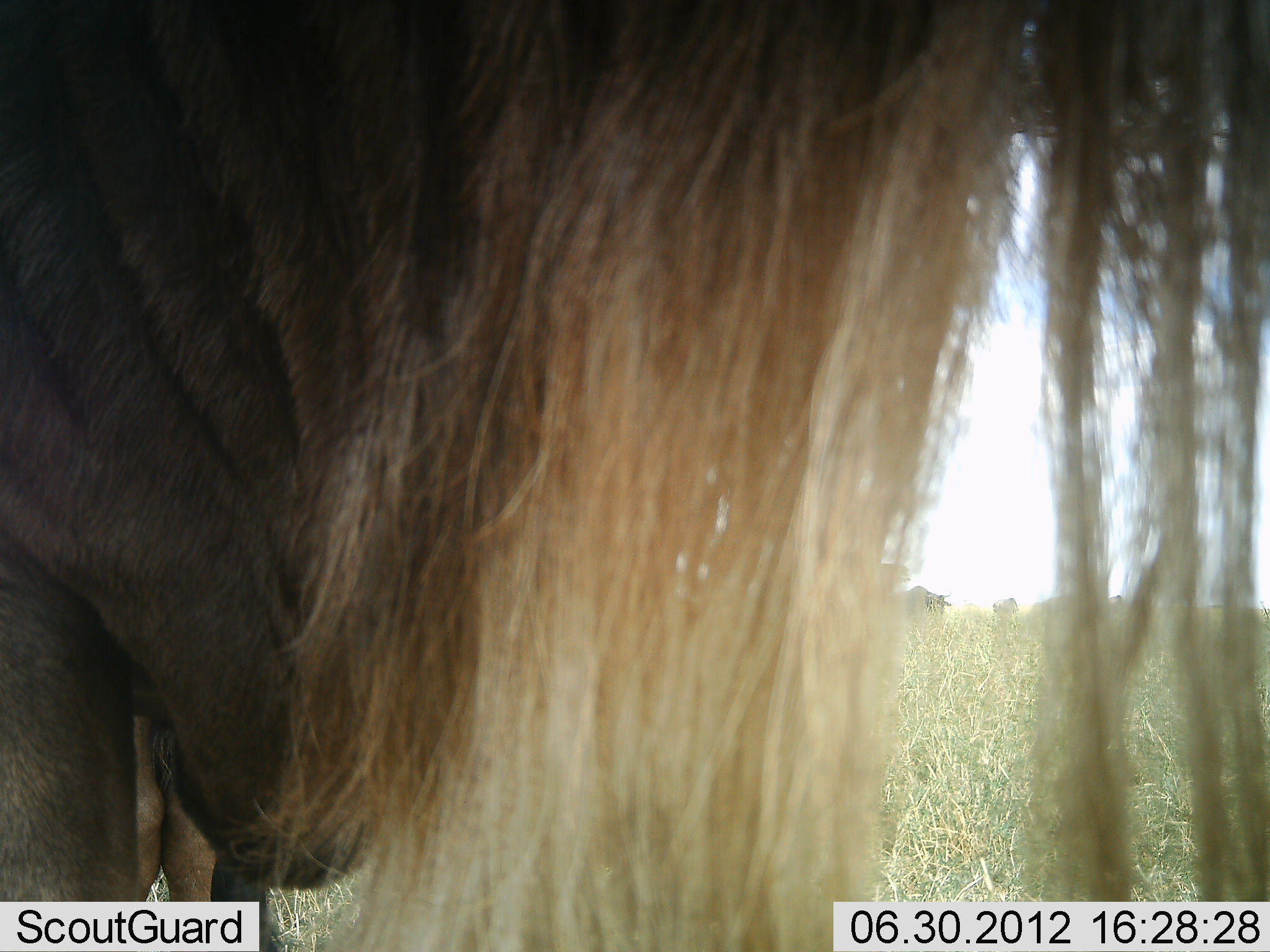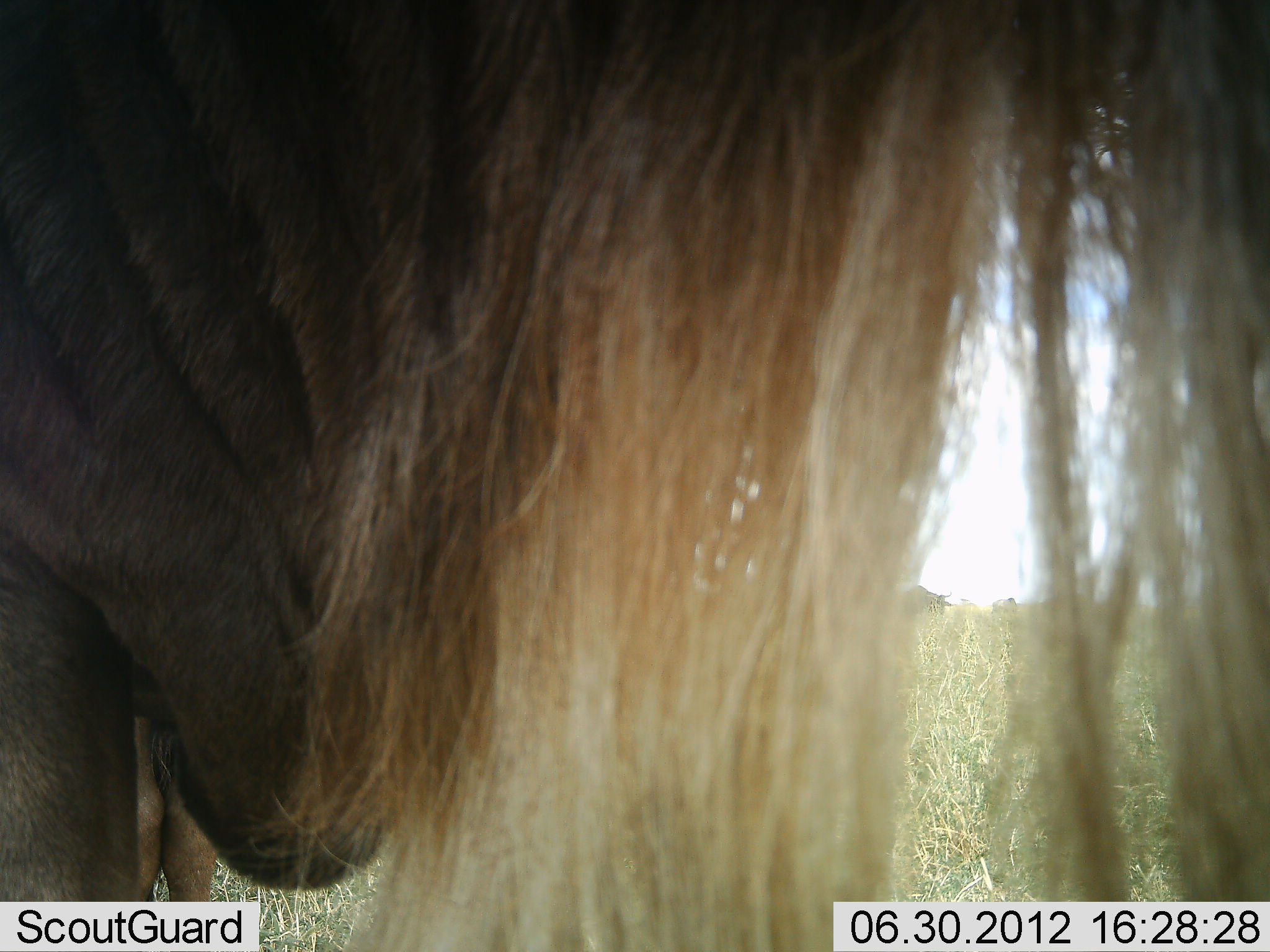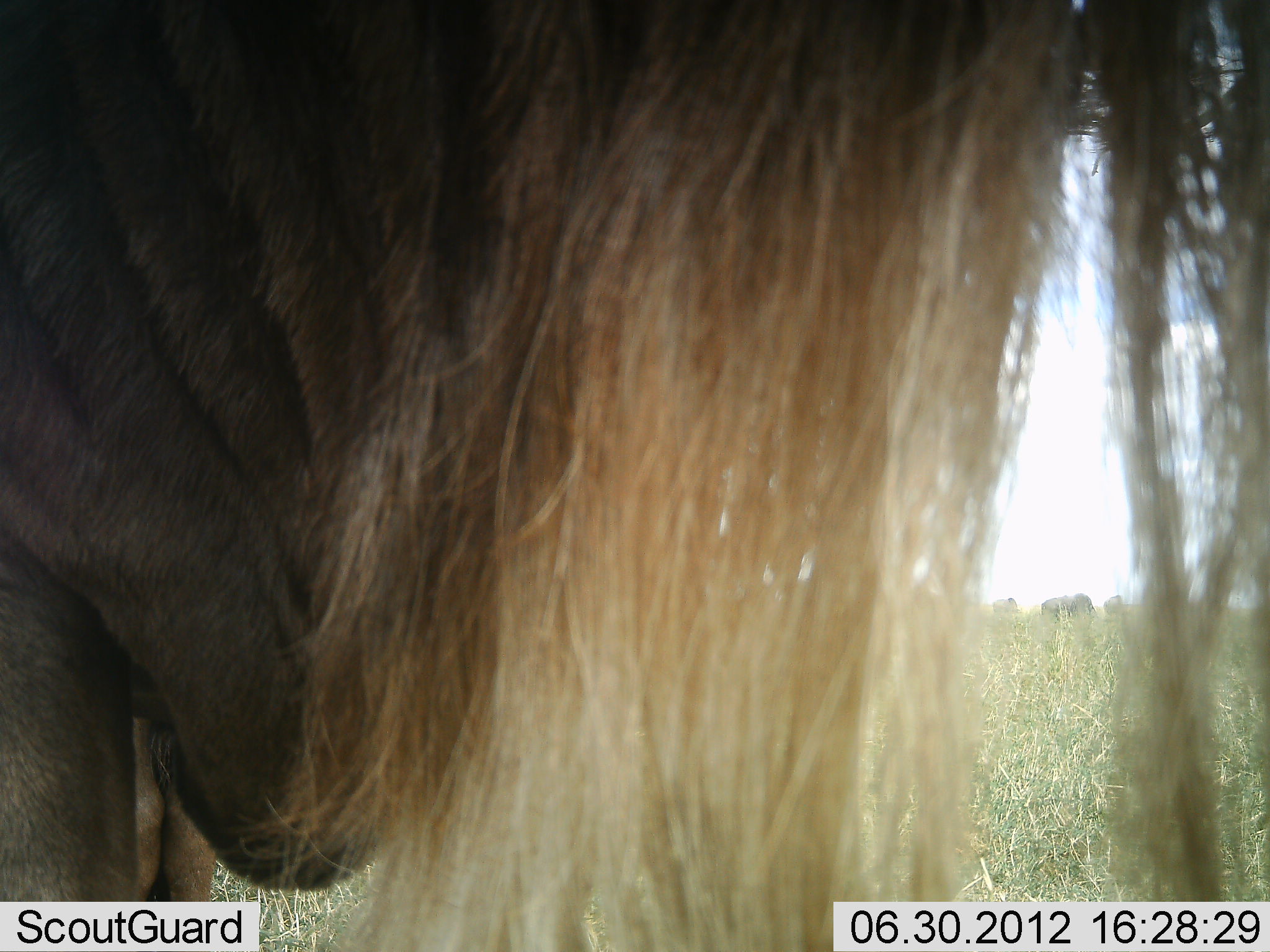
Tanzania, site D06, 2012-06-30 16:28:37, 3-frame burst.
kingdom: Animalia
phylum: Chordata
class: Mammalia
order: Artiodactyla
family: Bovidae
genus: Connochaetes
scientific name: Connochaetes taurinus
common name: blue wildebeest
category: wildebeest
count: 1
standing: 90%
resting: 0%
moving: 10%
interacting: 0%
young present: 0%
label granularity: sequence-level